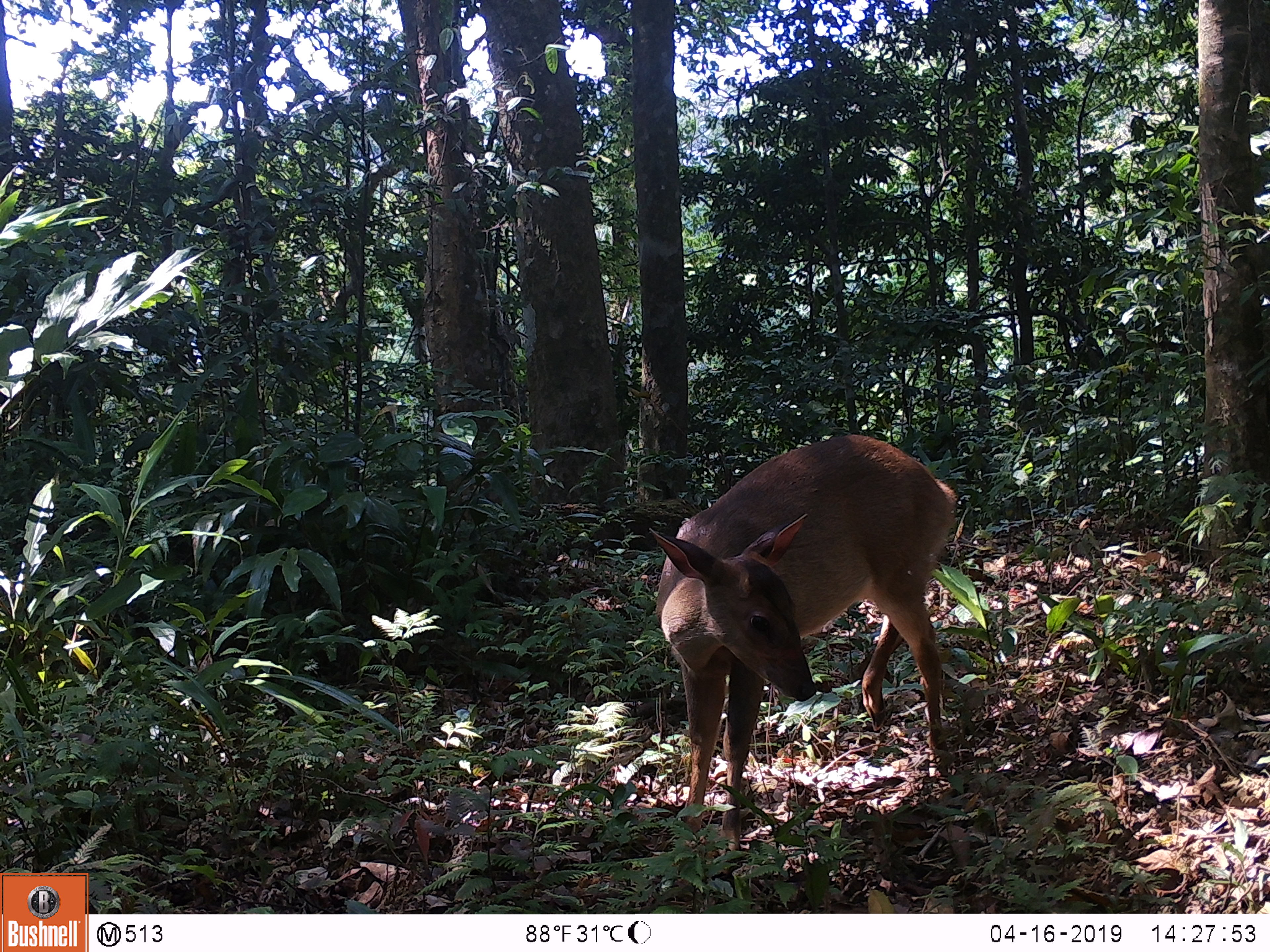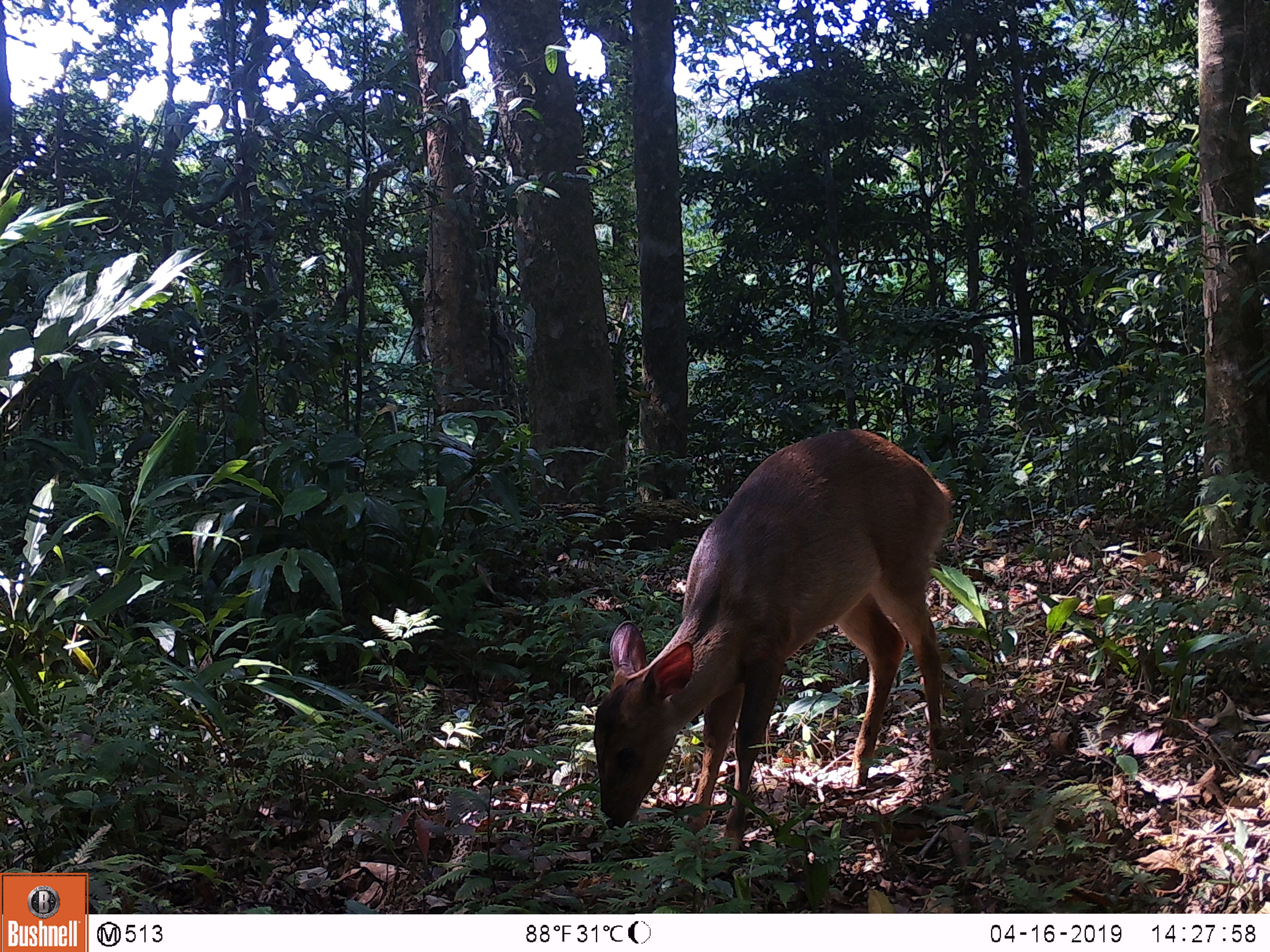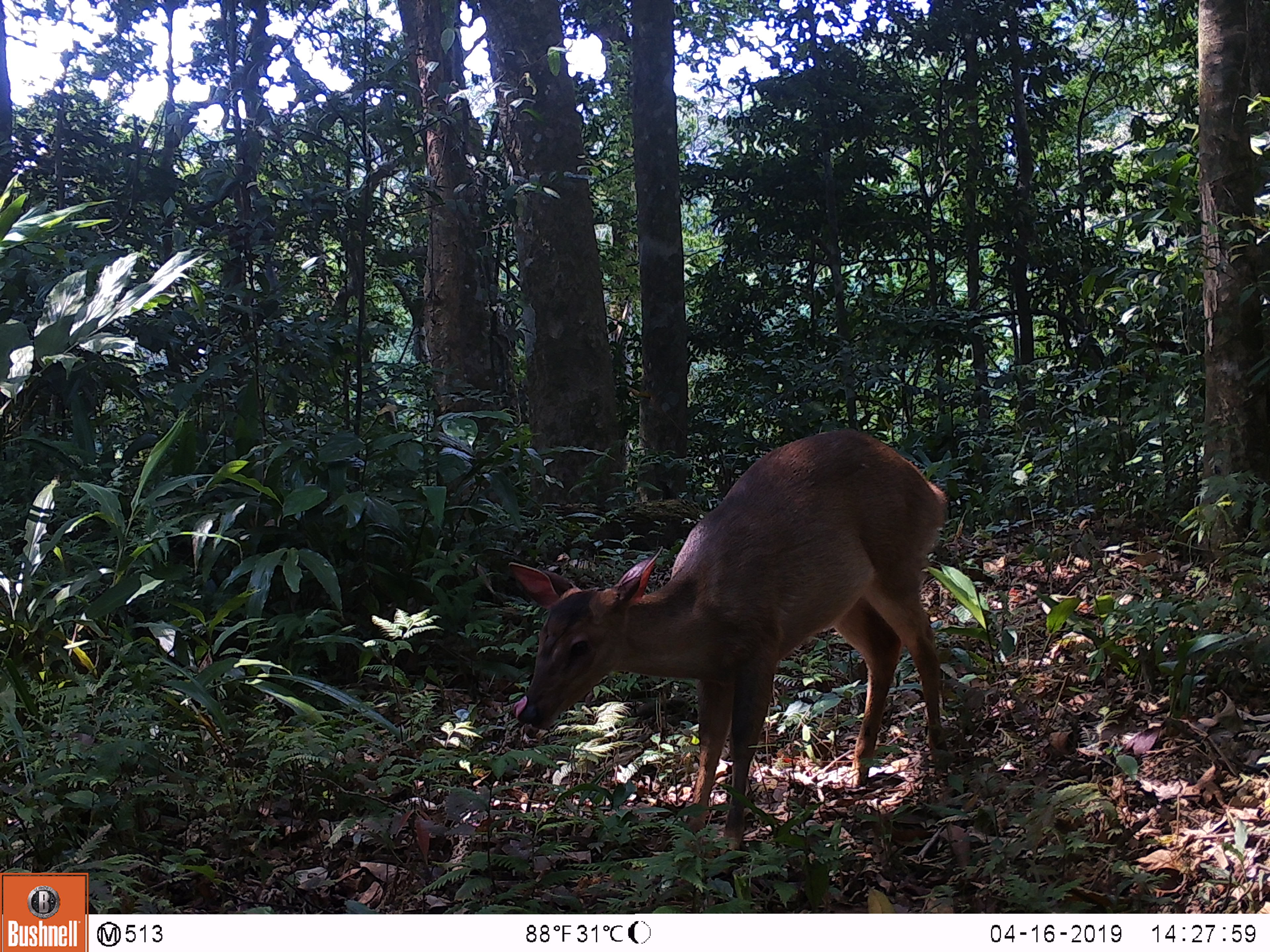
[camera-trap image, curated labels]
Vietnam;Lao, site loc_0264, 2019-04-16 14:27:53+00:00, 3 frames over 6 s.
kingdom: Animalia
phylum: Chordata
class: Mammalia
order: Artiodactyla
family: Cervidae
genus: Muntiacus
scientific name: Muntiacus vuquangensis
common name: large-antlered muntjac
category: large antlered muntjac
Large antlered muntjac (large-antlered muntjac) (Muntiacus vuquangensis). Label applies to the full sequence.